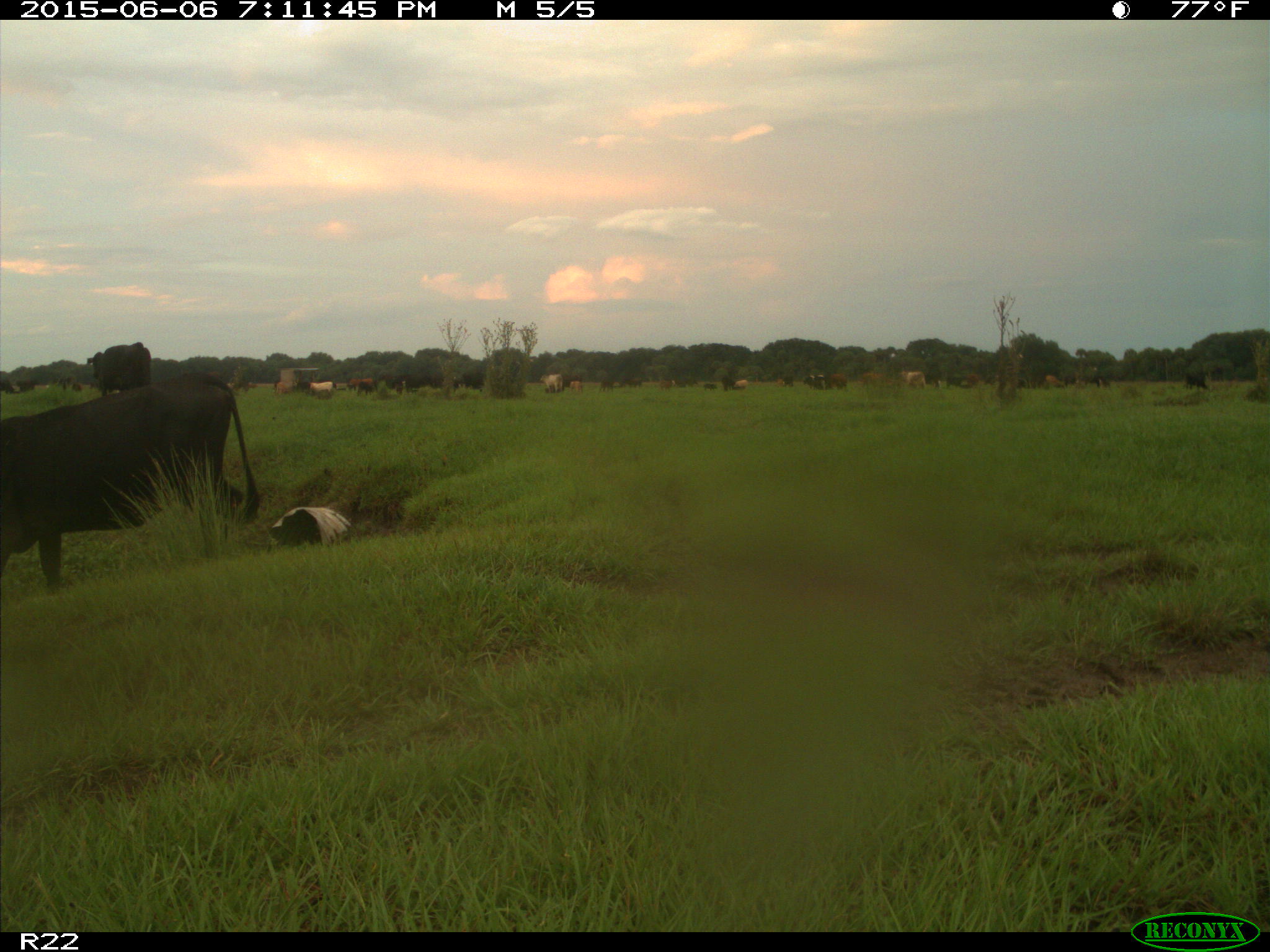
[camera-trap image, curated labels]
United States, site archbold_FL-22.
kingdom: Animalia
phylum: Chordata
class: Mammalia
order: Artiodactyla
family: Bovidae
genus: Bos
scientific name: Bos taurus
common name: domestic cow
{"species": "Bos taurus (domestic cow)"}